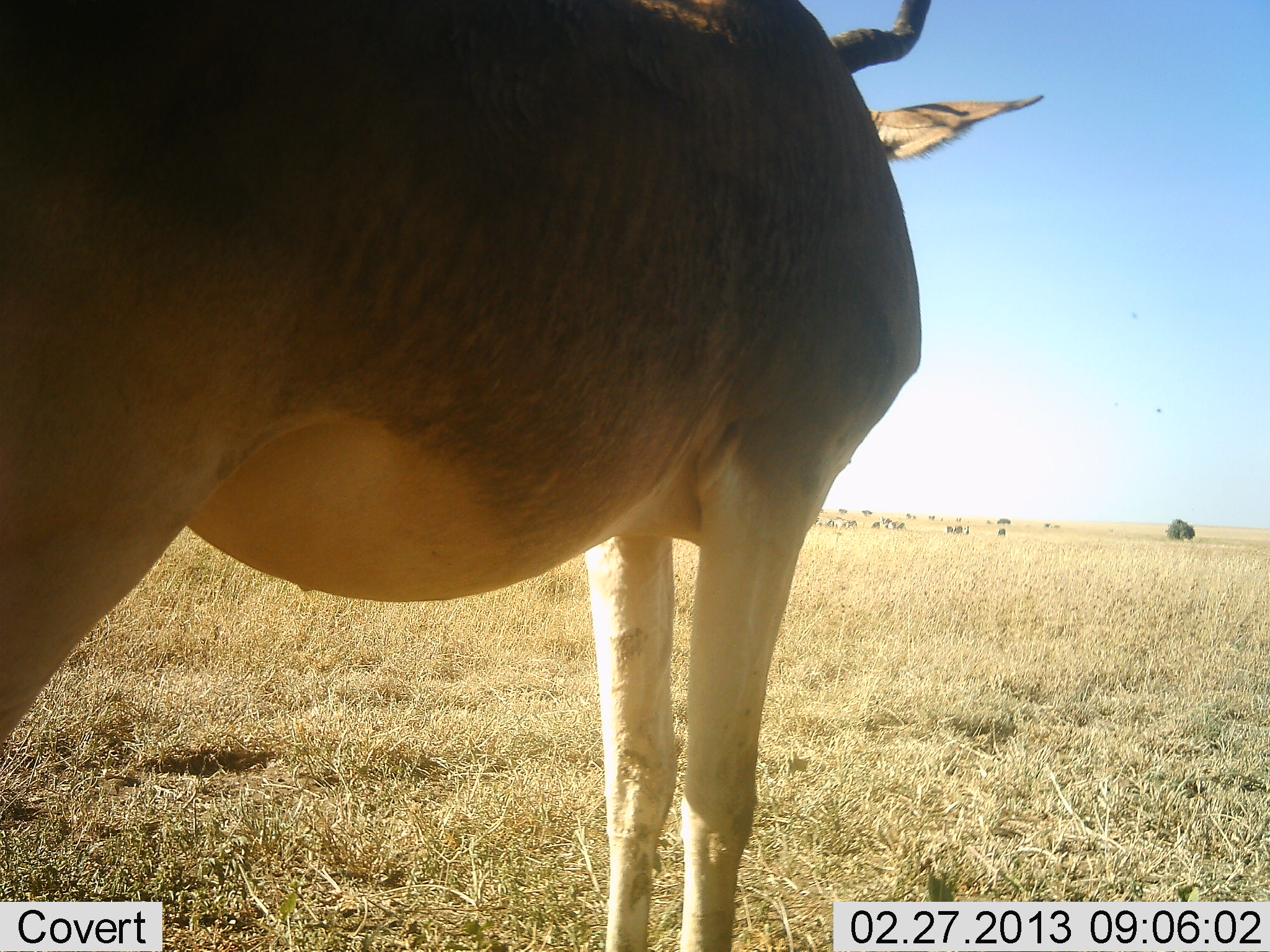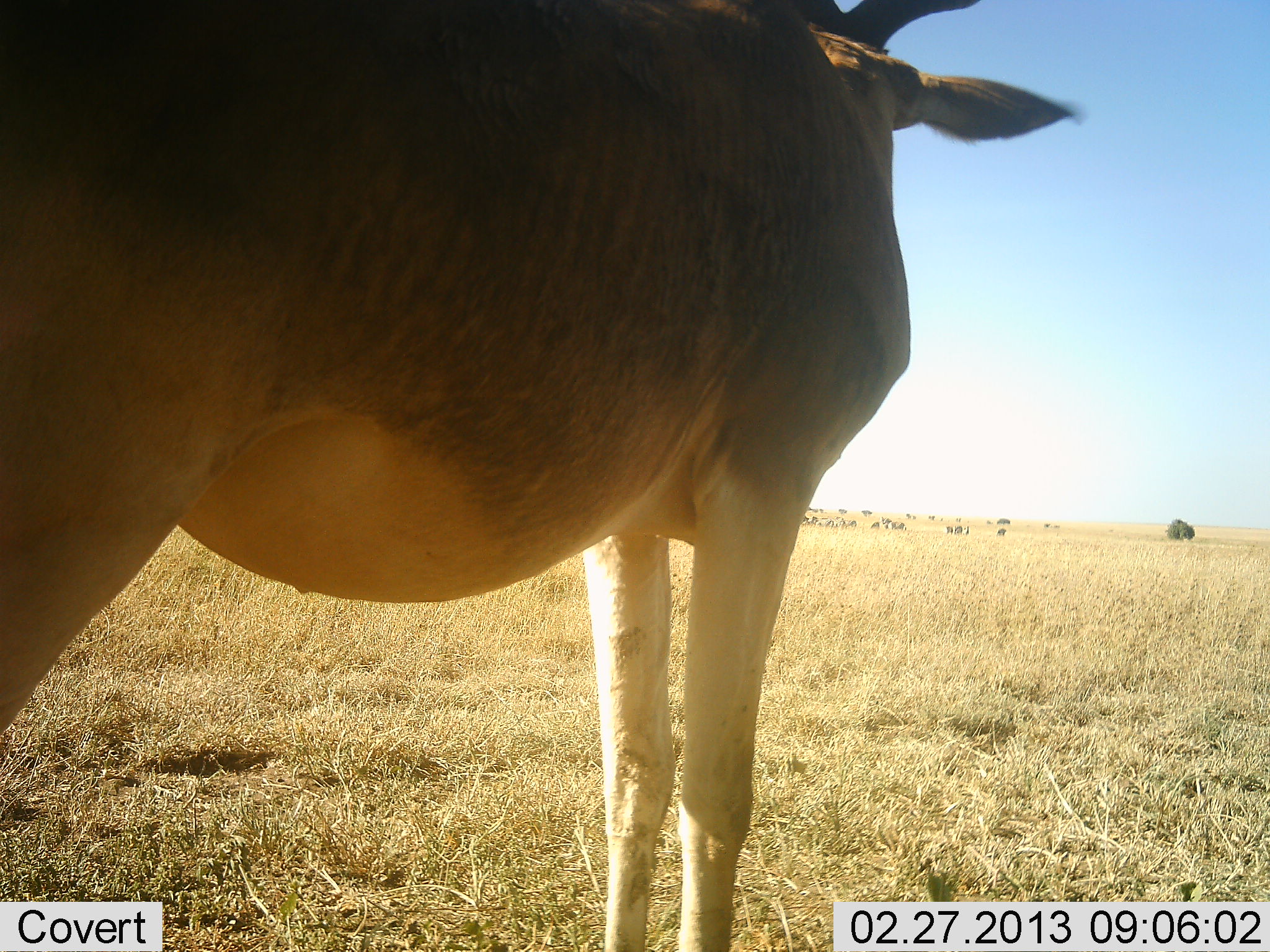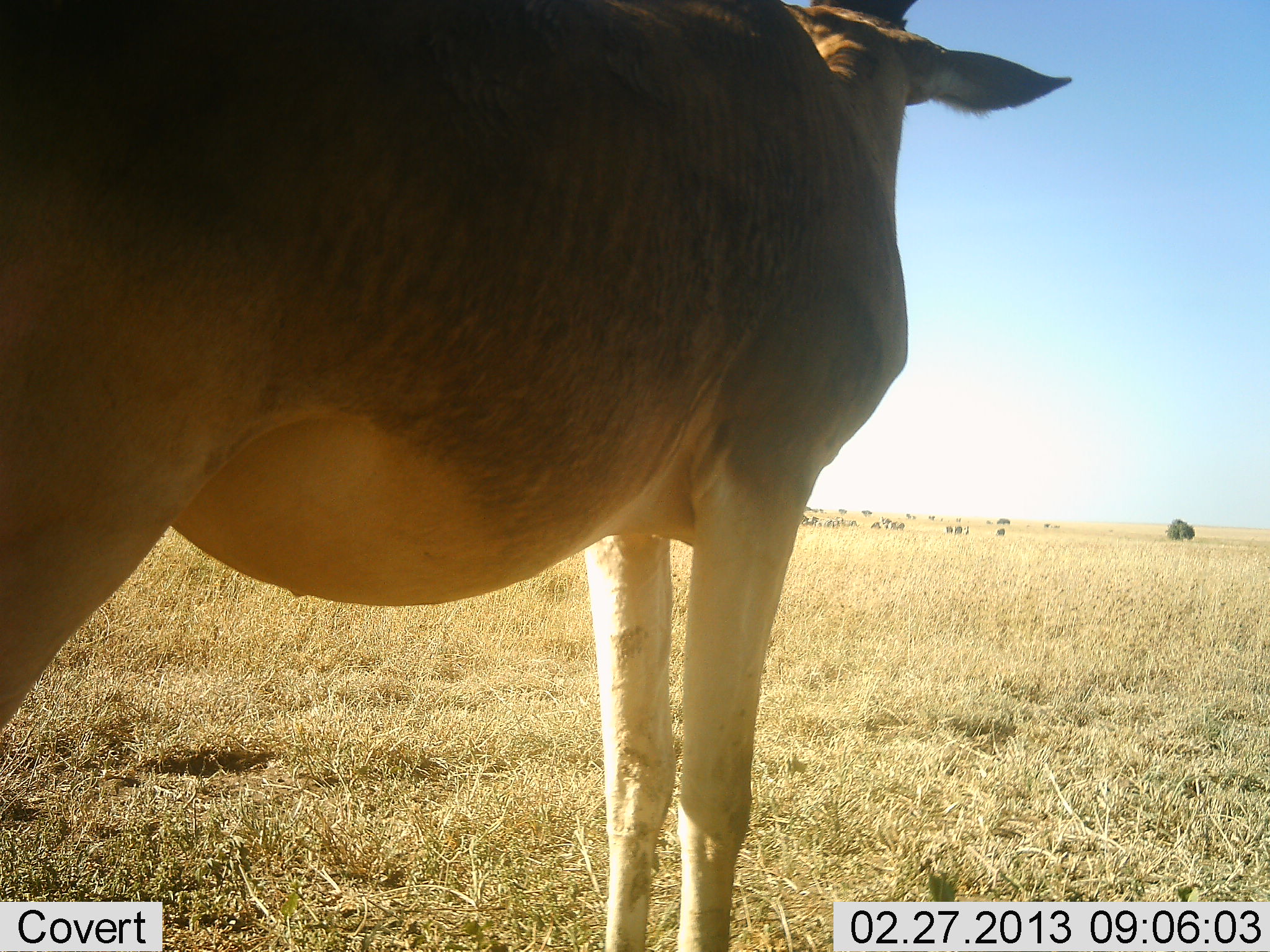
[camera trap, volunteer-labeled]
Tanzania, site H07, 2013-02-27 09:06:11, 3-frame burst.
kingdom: Animalia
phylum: Chordata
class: Mammalia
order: Artiodactyla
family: Bovidae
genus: Alcelaphus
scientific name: Alcelaphus buselaphus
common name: hartebeest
Hartebeest (Alcelaphus buselaphus), count 1. Behavior (volunteer vote fractions): standing 100%, resting 5%, moving 0%, interacting 0%. Young present (vote fraction): 0%. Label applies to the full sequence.